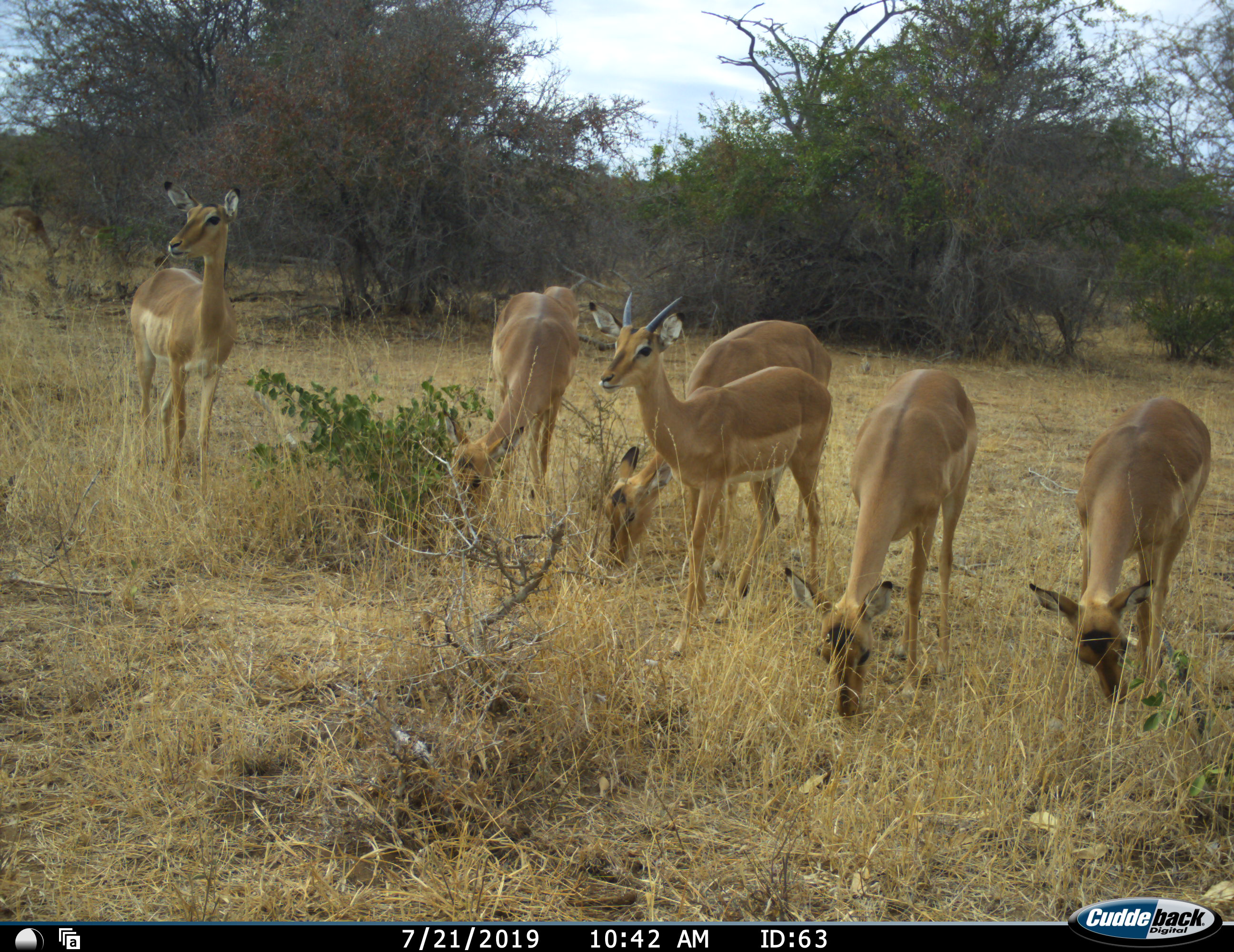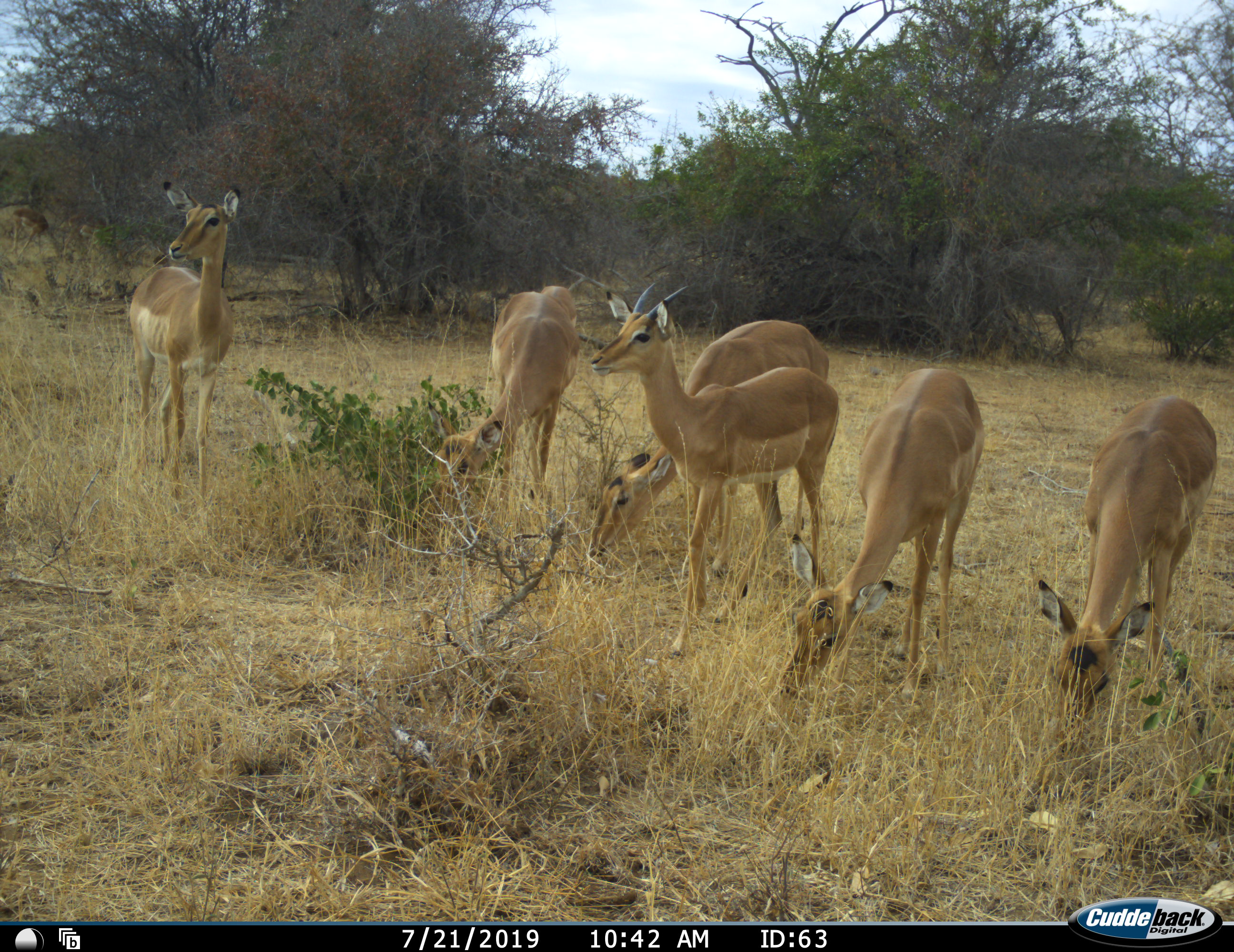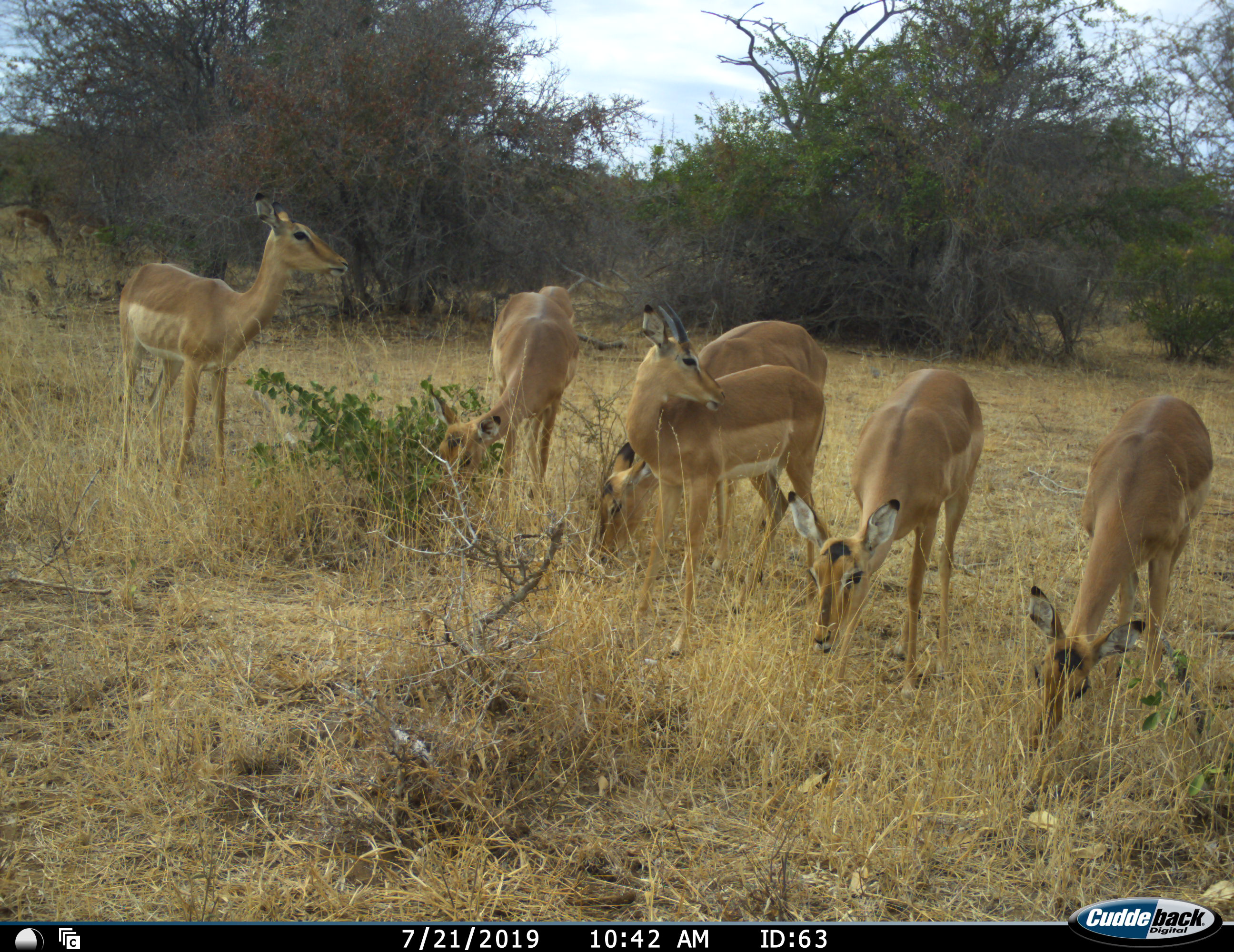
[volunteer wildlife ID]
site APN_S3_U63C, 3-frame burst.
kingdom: Animalia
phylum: Chordata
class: Mammalia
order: Artiodactyla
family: Bovidae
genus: Aepyceros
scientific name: Aepyceros melampus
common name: impala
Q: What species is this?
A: Impala (Aepyceros melampus).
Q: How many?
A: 7.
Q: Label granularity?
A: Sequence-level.